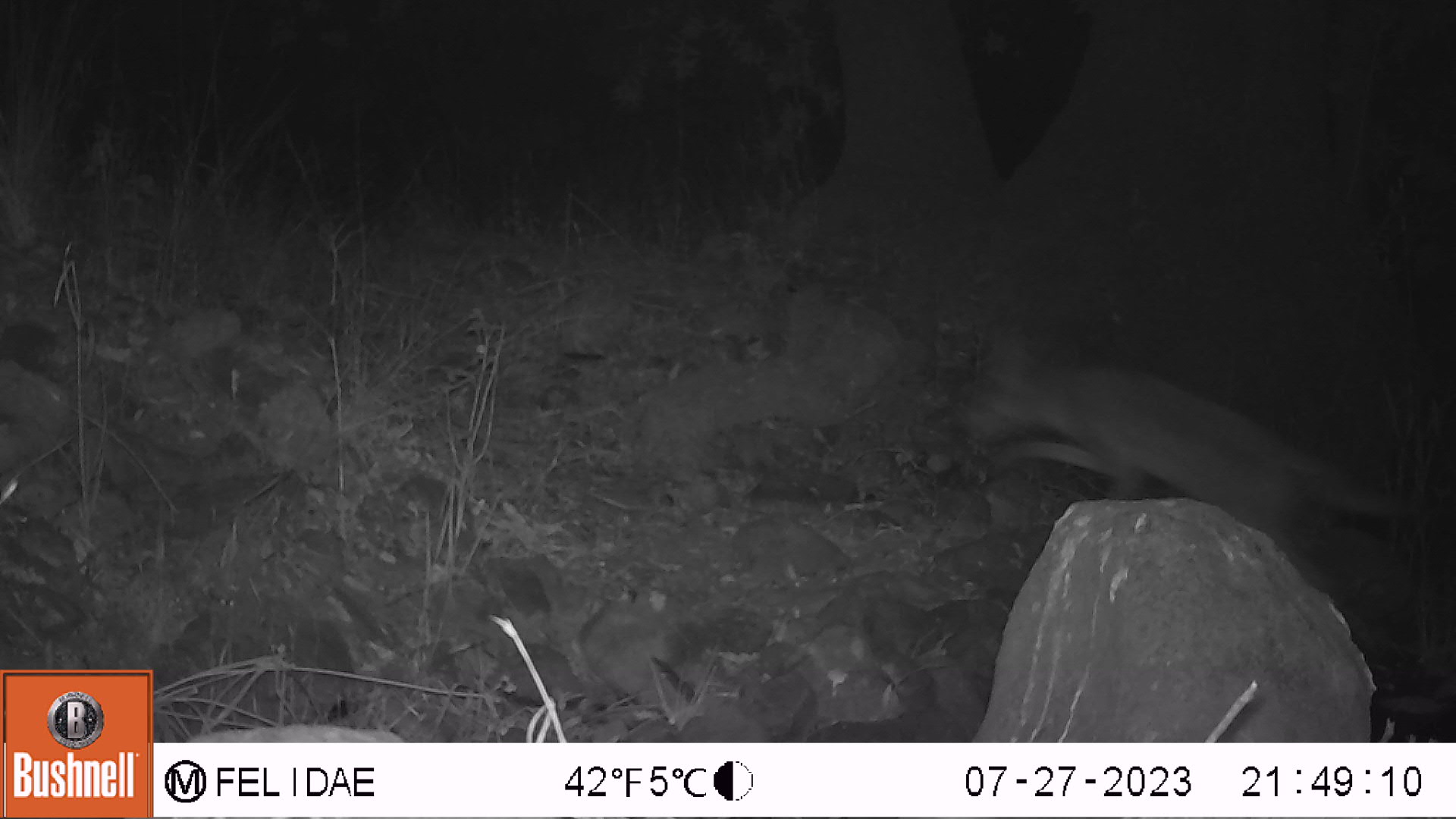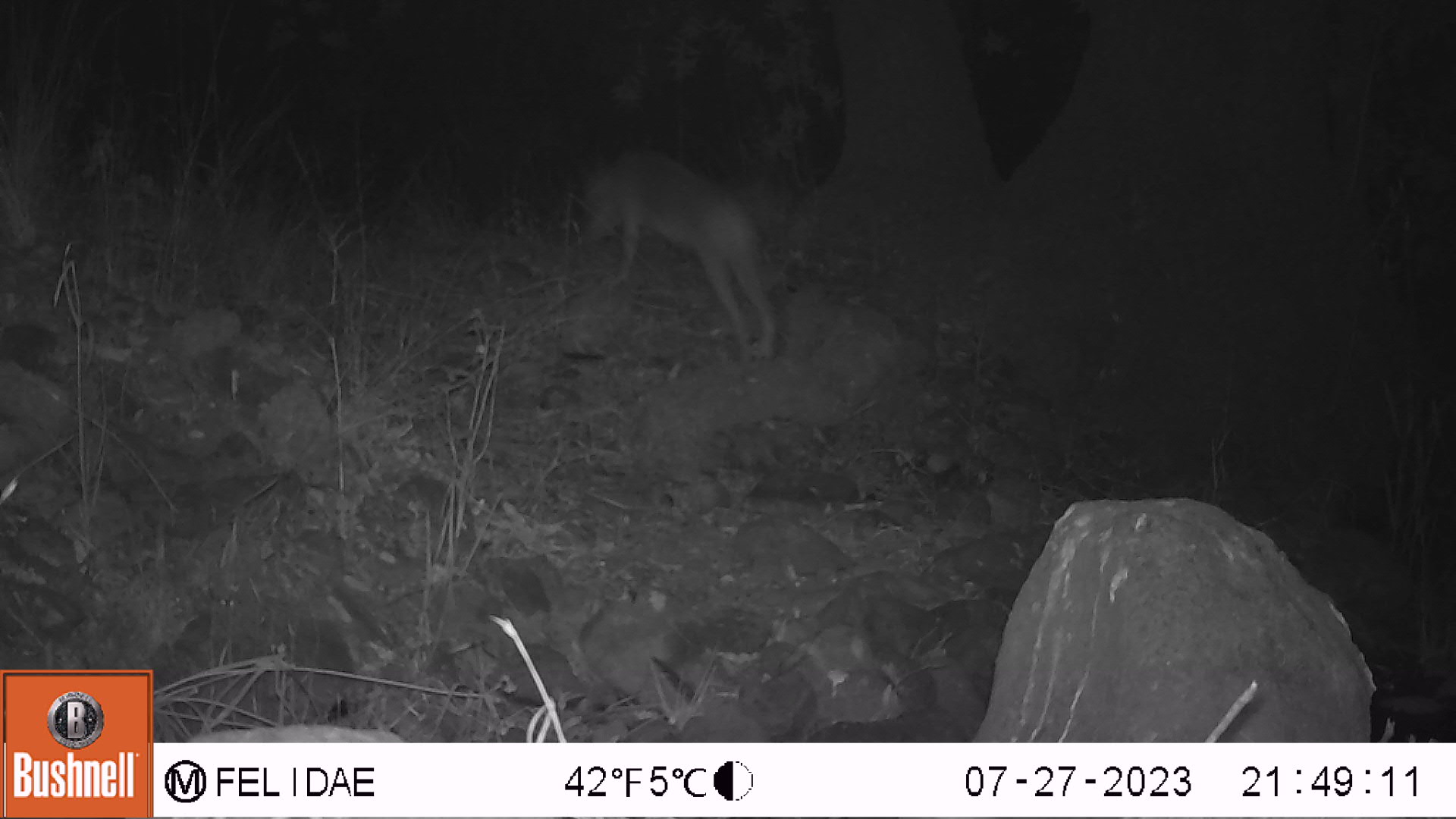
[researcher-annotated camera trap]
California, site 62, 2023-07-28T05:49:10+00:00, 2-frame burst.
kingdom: Animalia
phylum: Chordata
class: Mammalia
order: Carnivora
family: Canidae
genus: Canis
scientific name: Canis latrans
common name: coyote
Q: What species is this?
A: Coyote (Canis latrans).